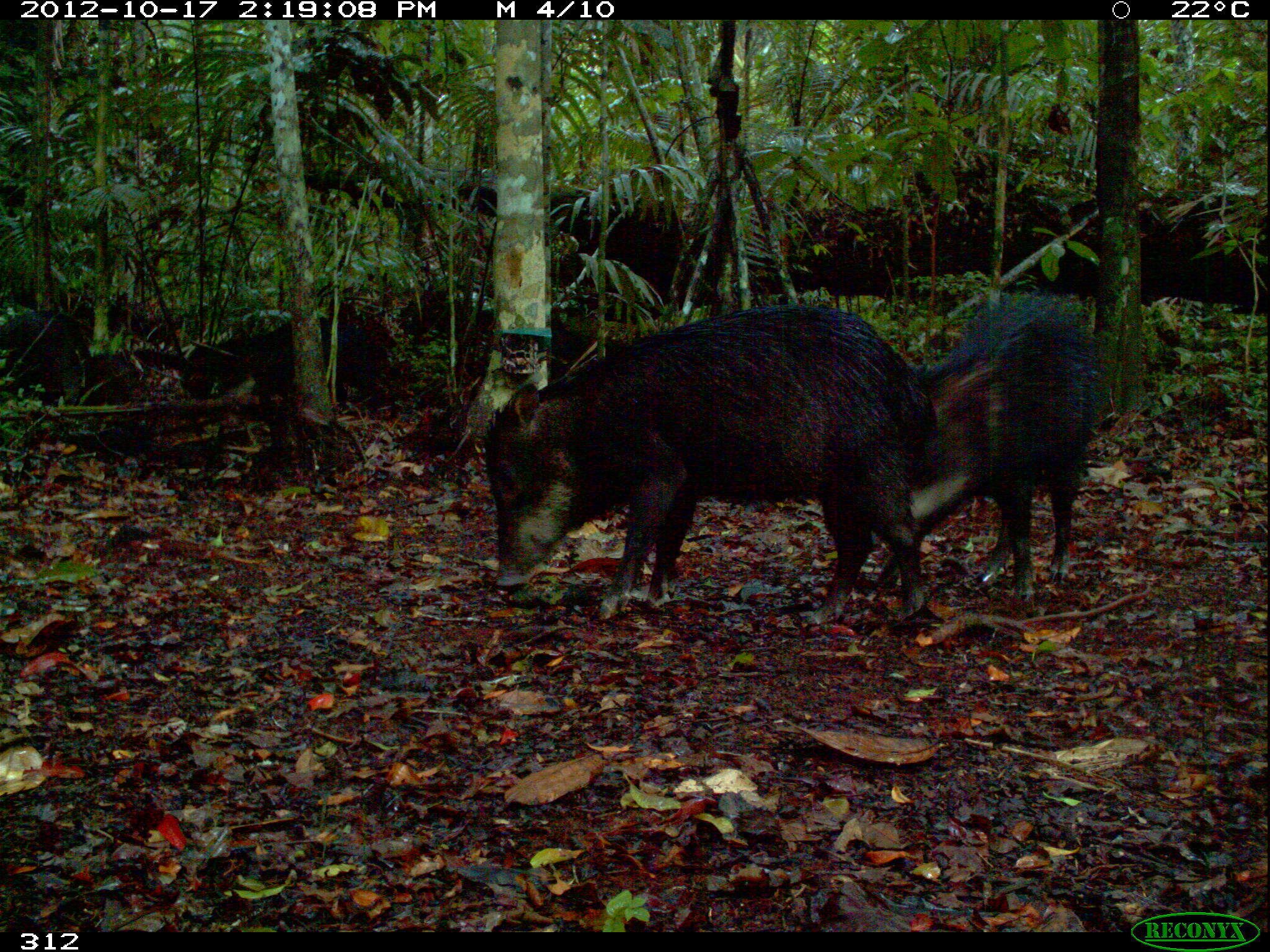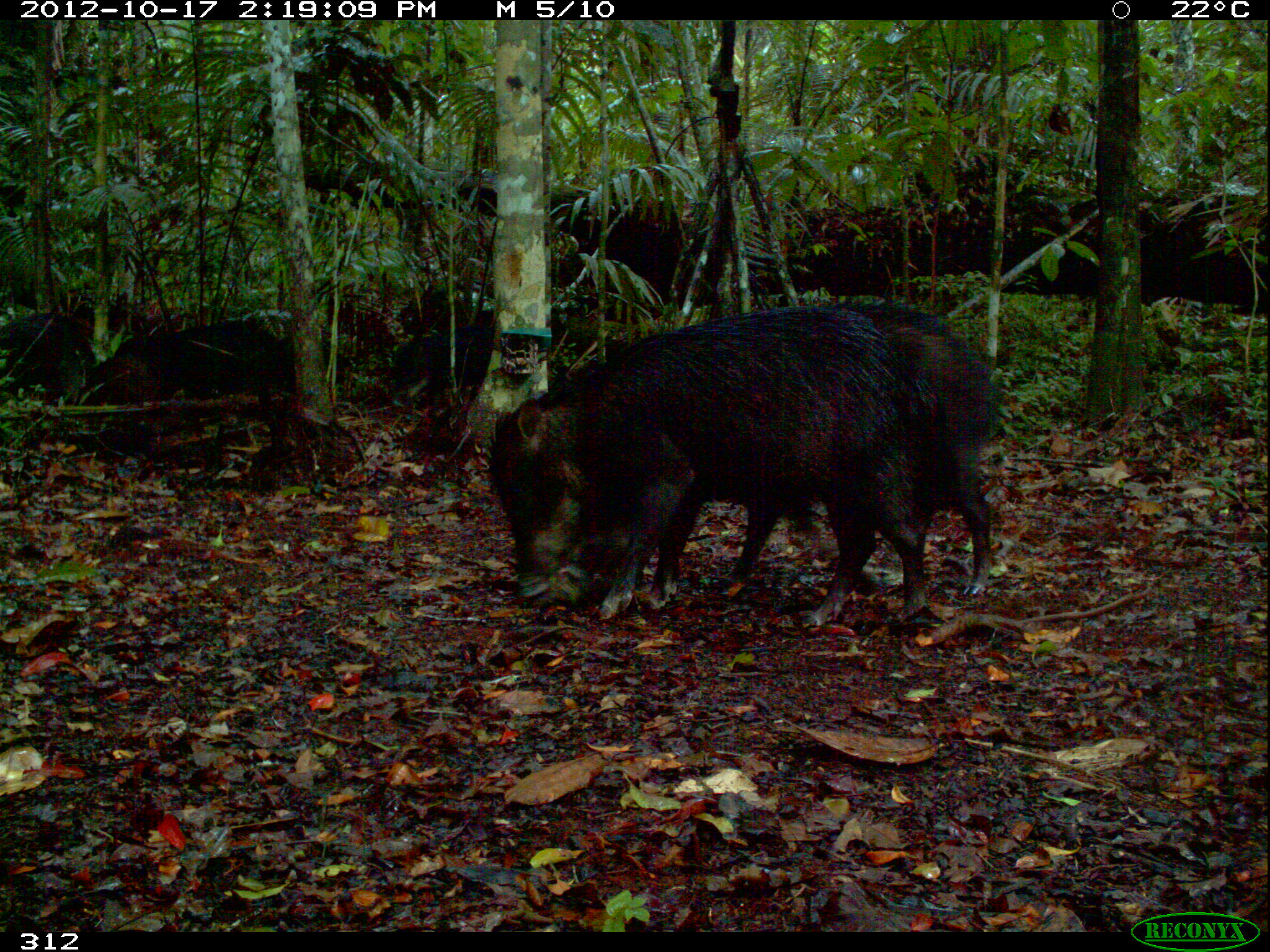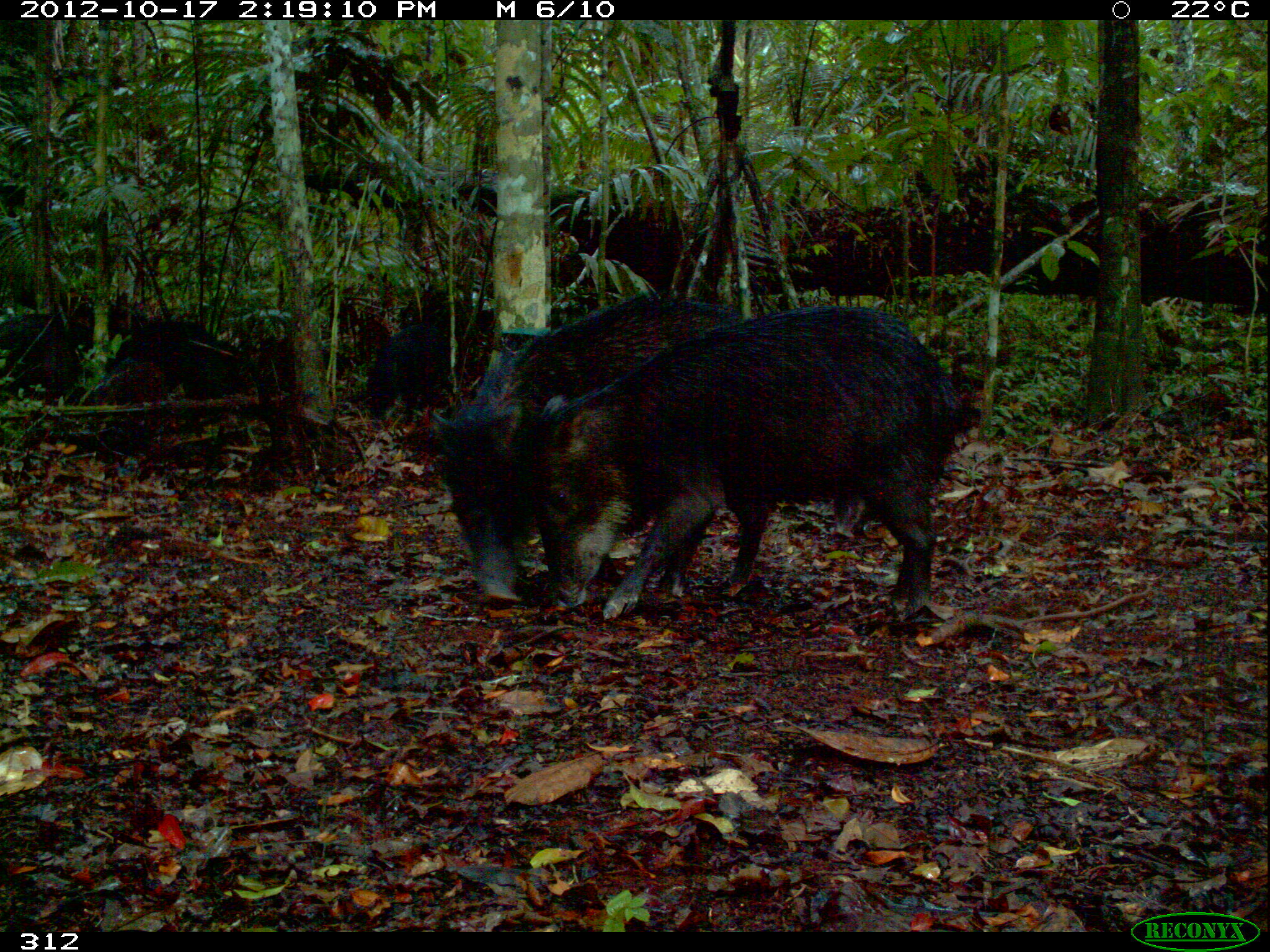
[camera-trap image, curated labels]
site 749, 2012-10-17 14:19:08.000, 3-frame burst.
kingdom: Animalia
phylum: Chordata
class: Mammalia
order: Artiodactyla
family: Tayassuidae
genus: Tayassu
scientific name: Tayassu pecari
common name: white-lipped peccary